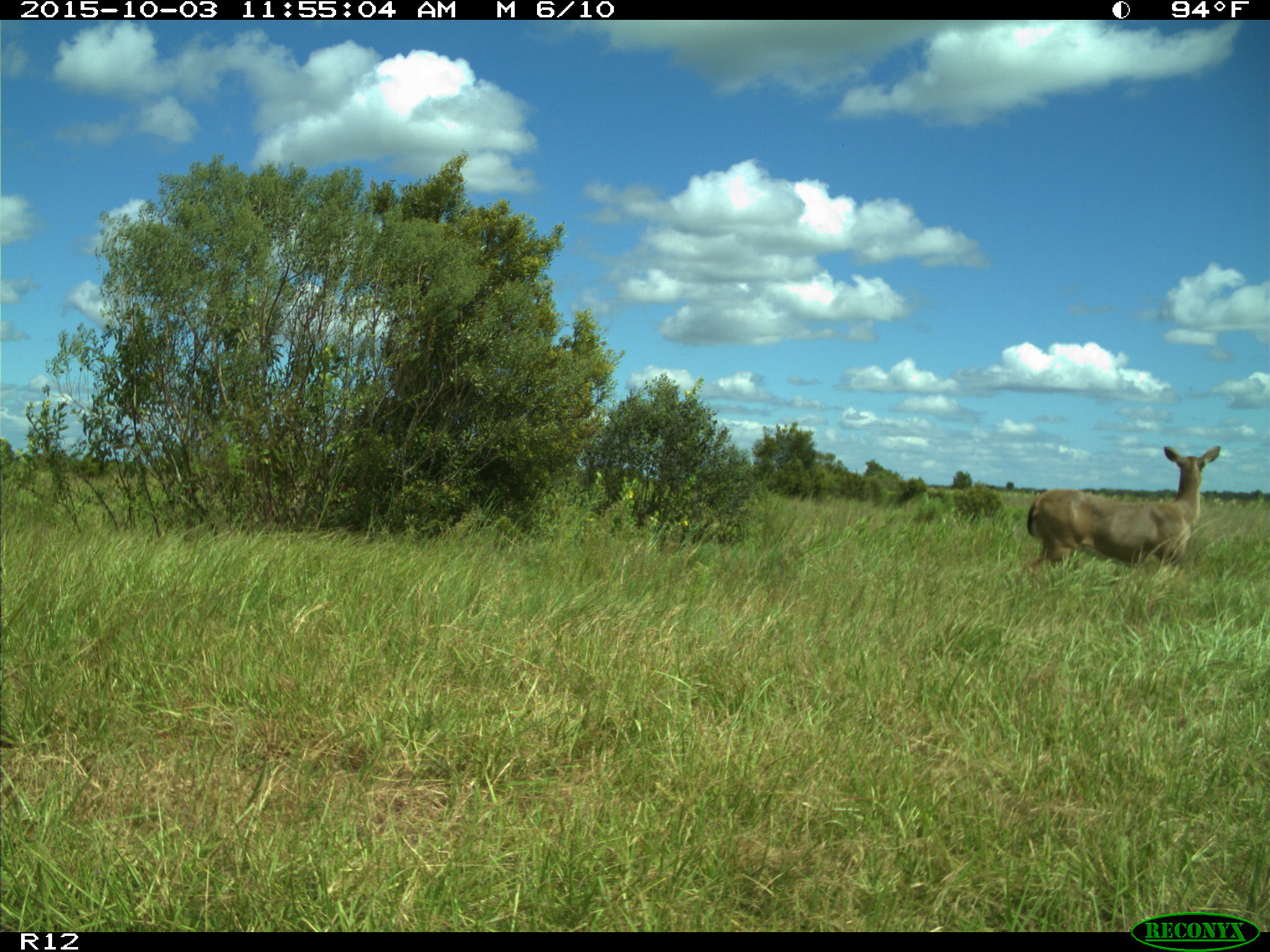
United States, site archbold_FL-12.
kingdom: Animalia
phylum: Chordata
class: Mammalia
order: Artiodactyla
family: Cervidae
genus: Odocoileus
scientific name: Odocoileus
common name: deer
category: unidentified deer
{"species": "unidentified deer (deer) (Odocoileus)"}